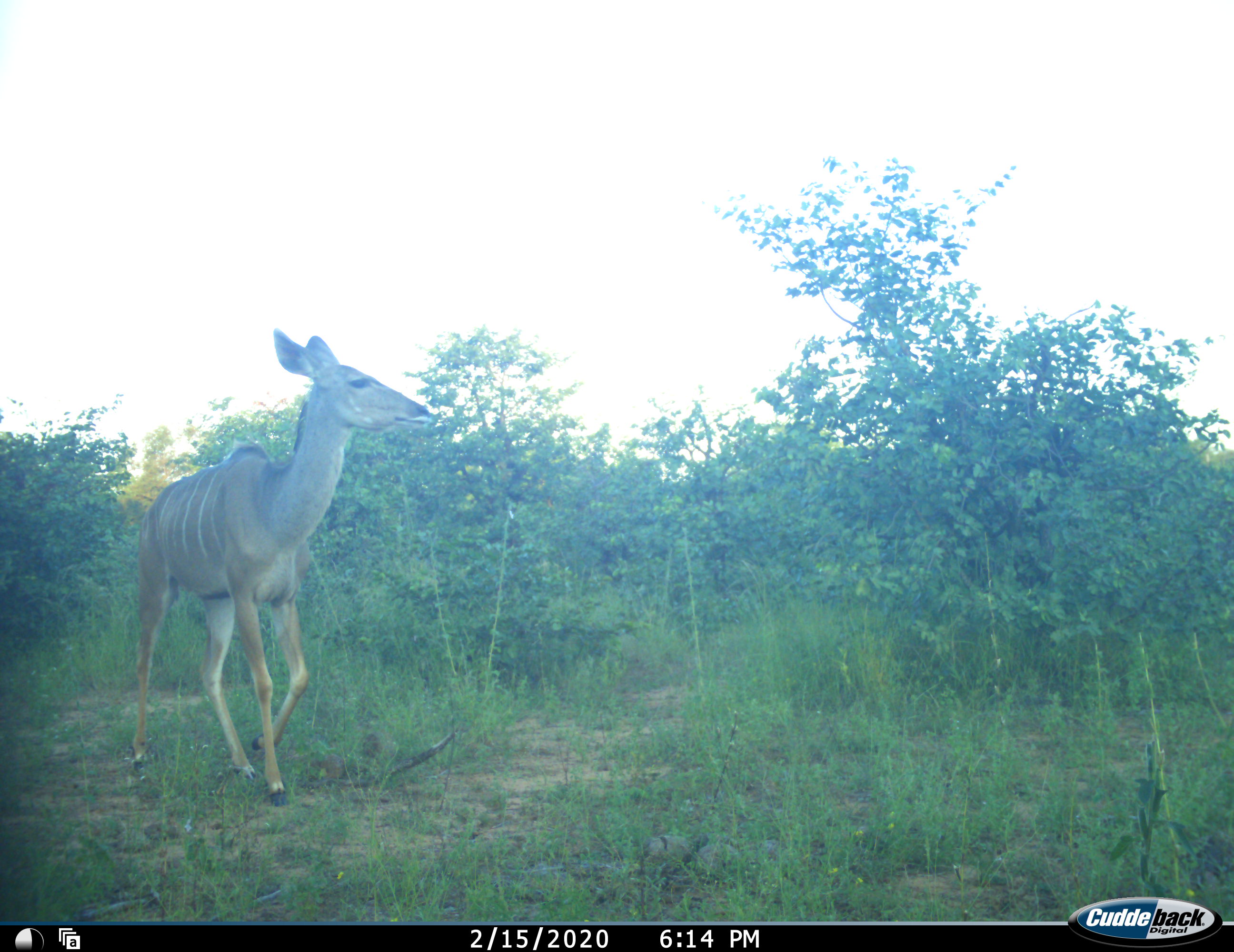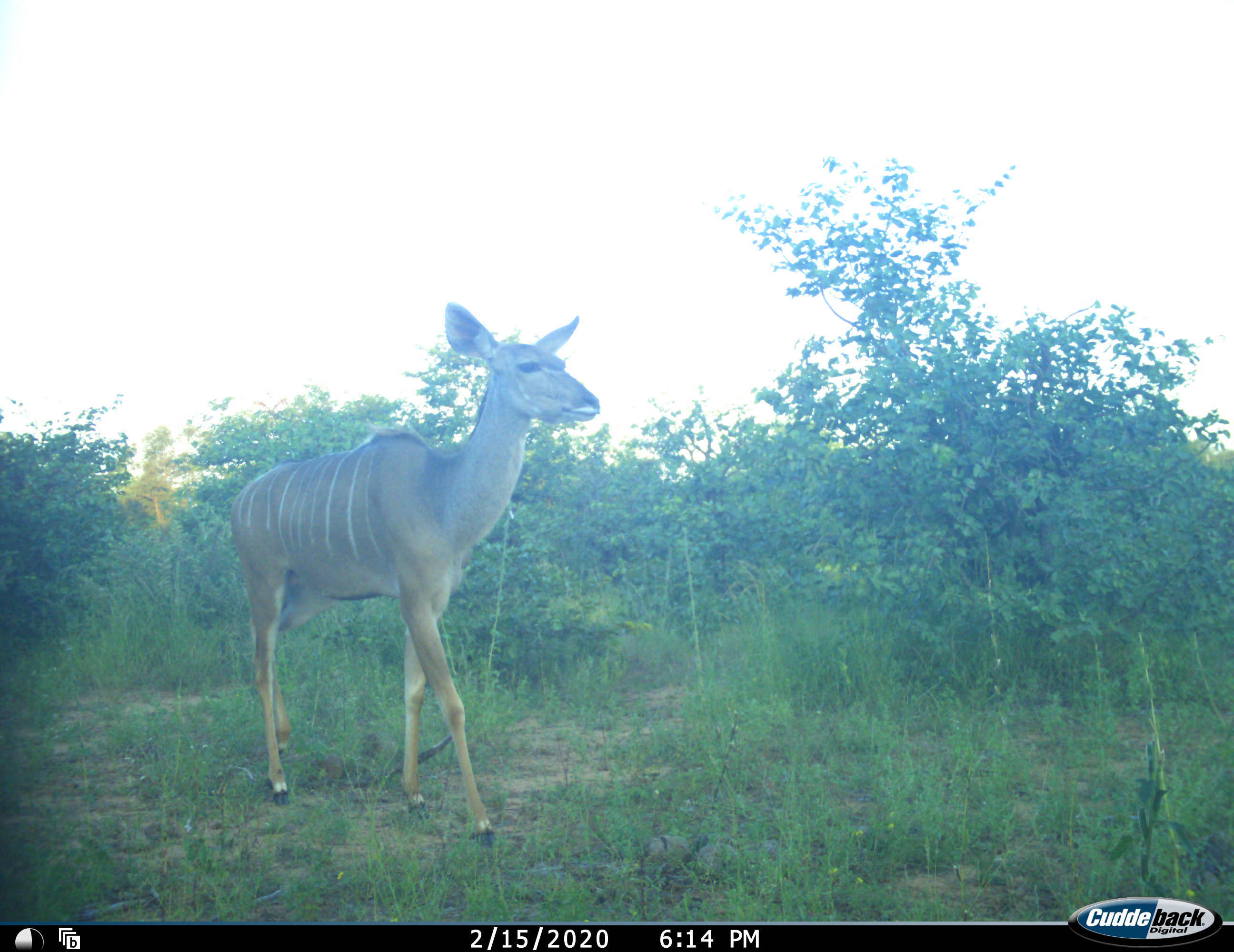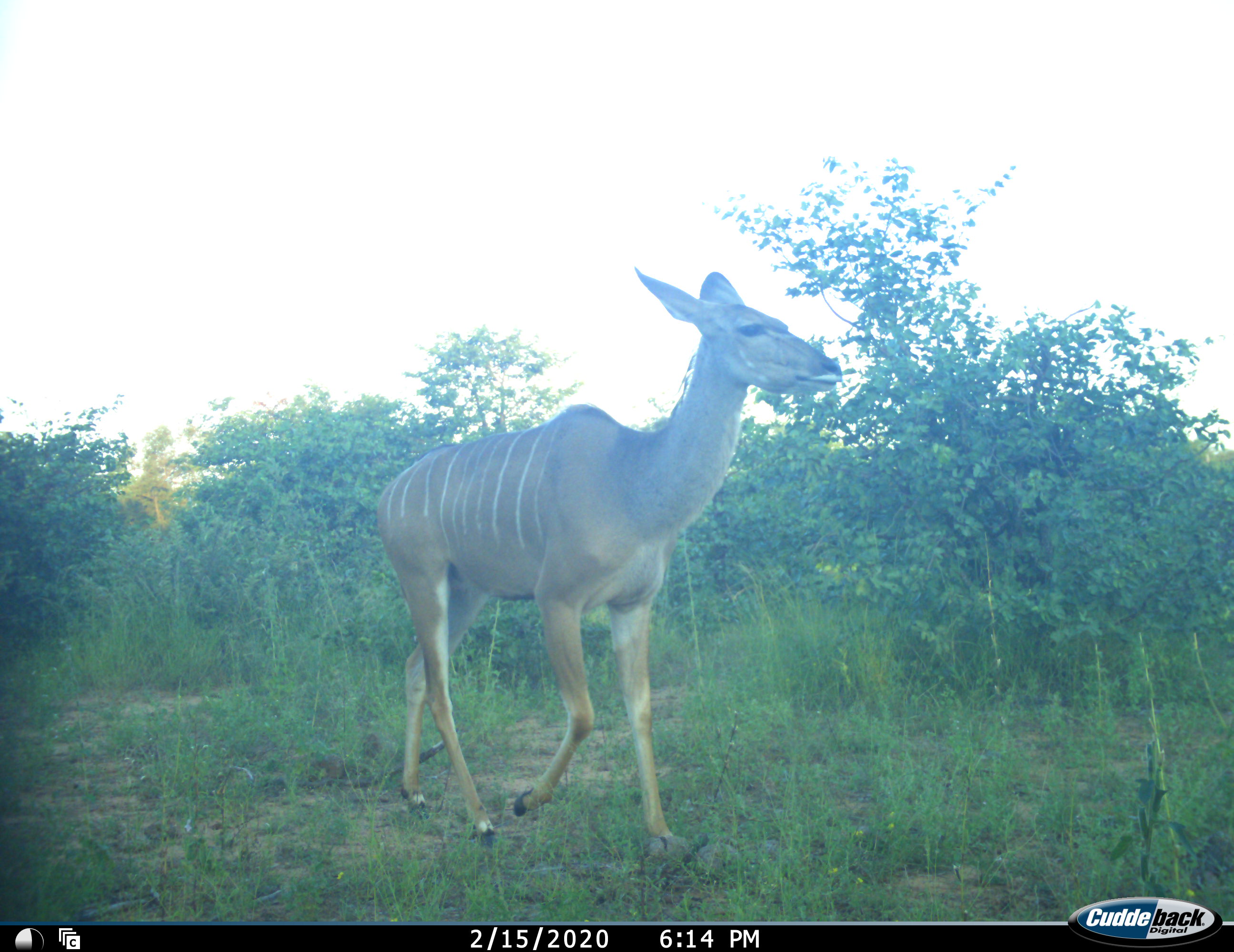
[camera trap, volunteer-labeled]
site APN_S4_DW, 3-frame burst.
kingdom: Animalia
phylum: Chordata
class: Mammalia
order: Artiodactyla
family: Bovidae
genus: Tragelaphus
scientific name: Tragelaphus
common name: kudu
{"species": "kudu (Tragelaphus)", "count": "1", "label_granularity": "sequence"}